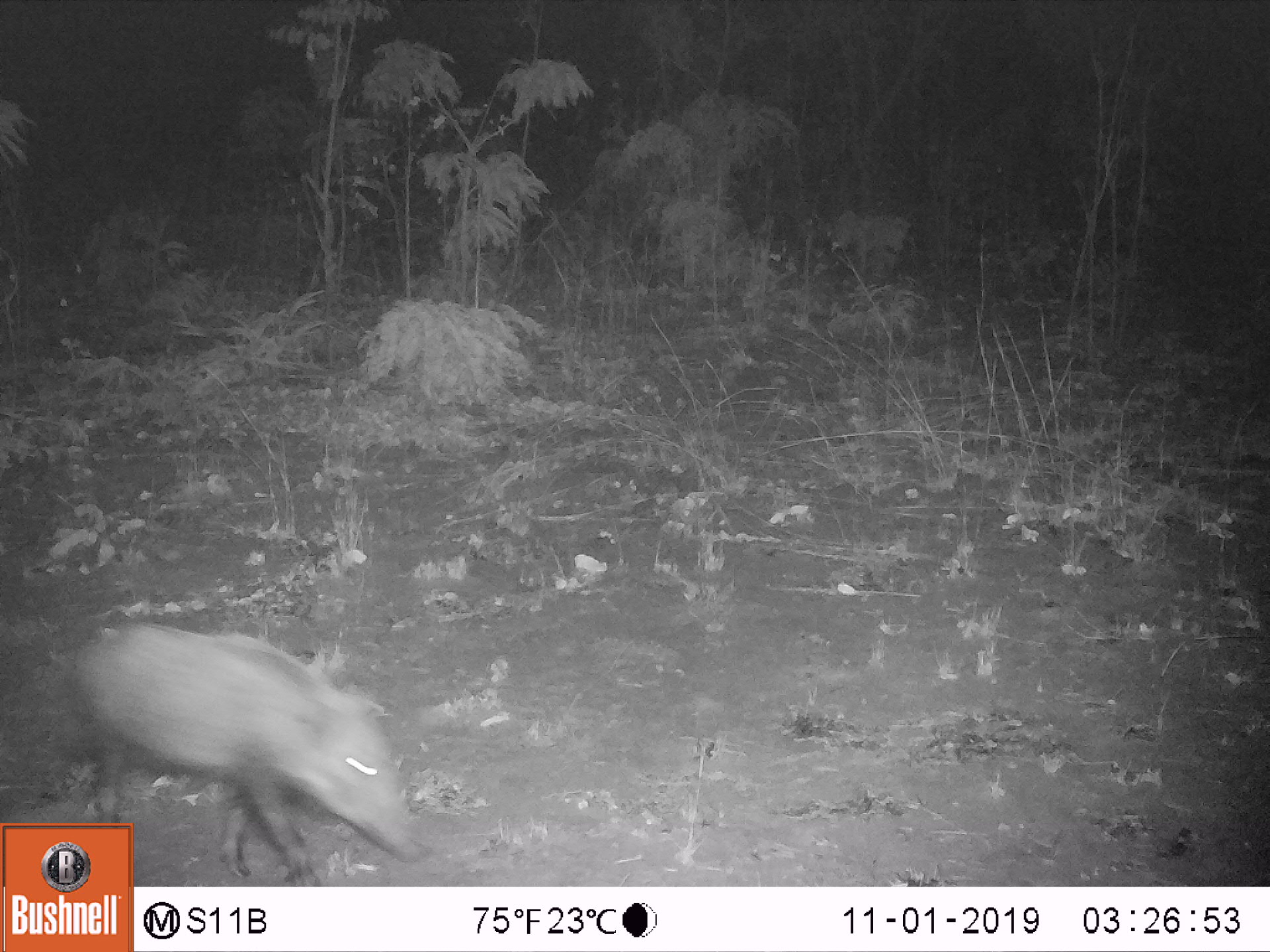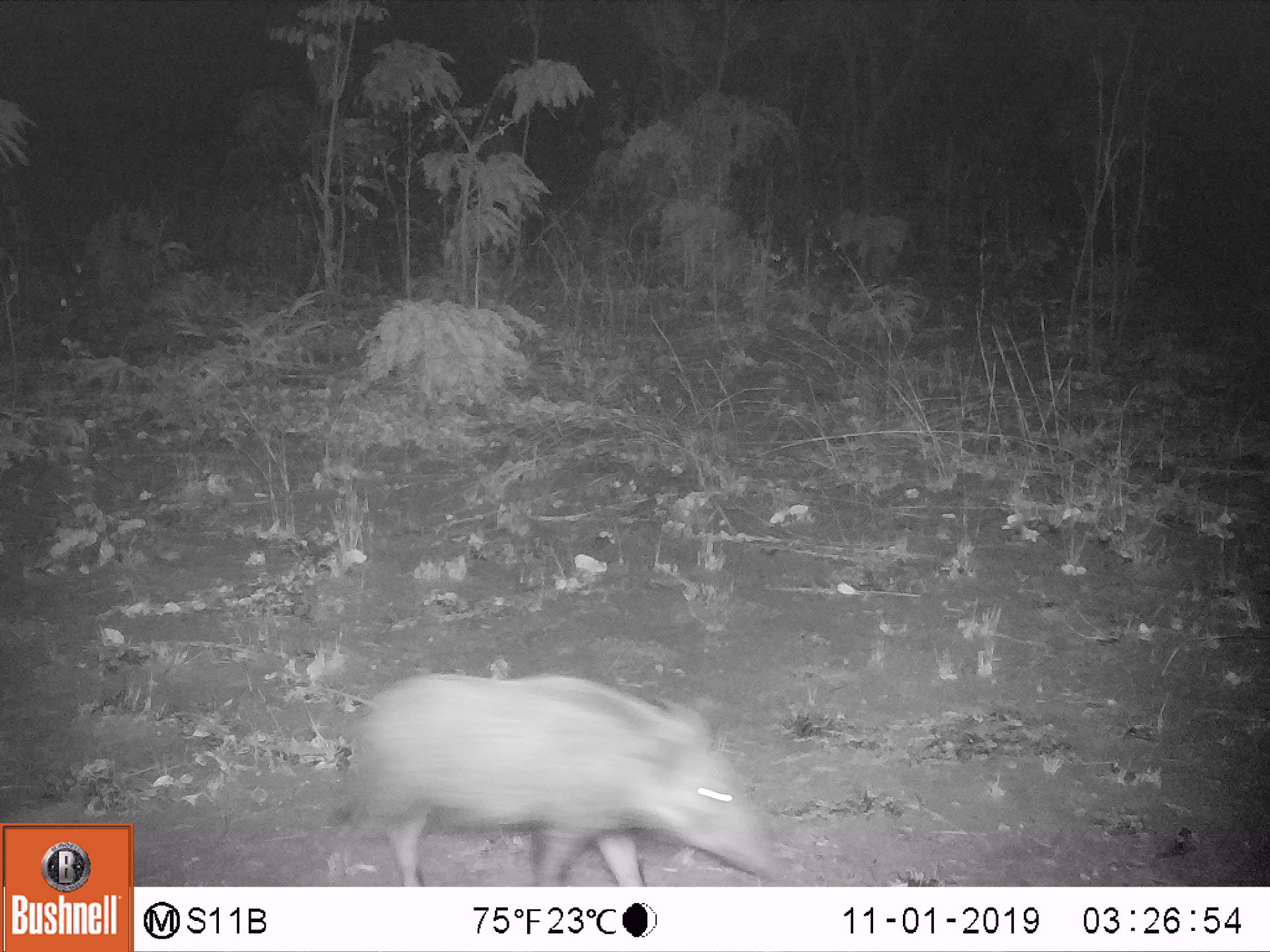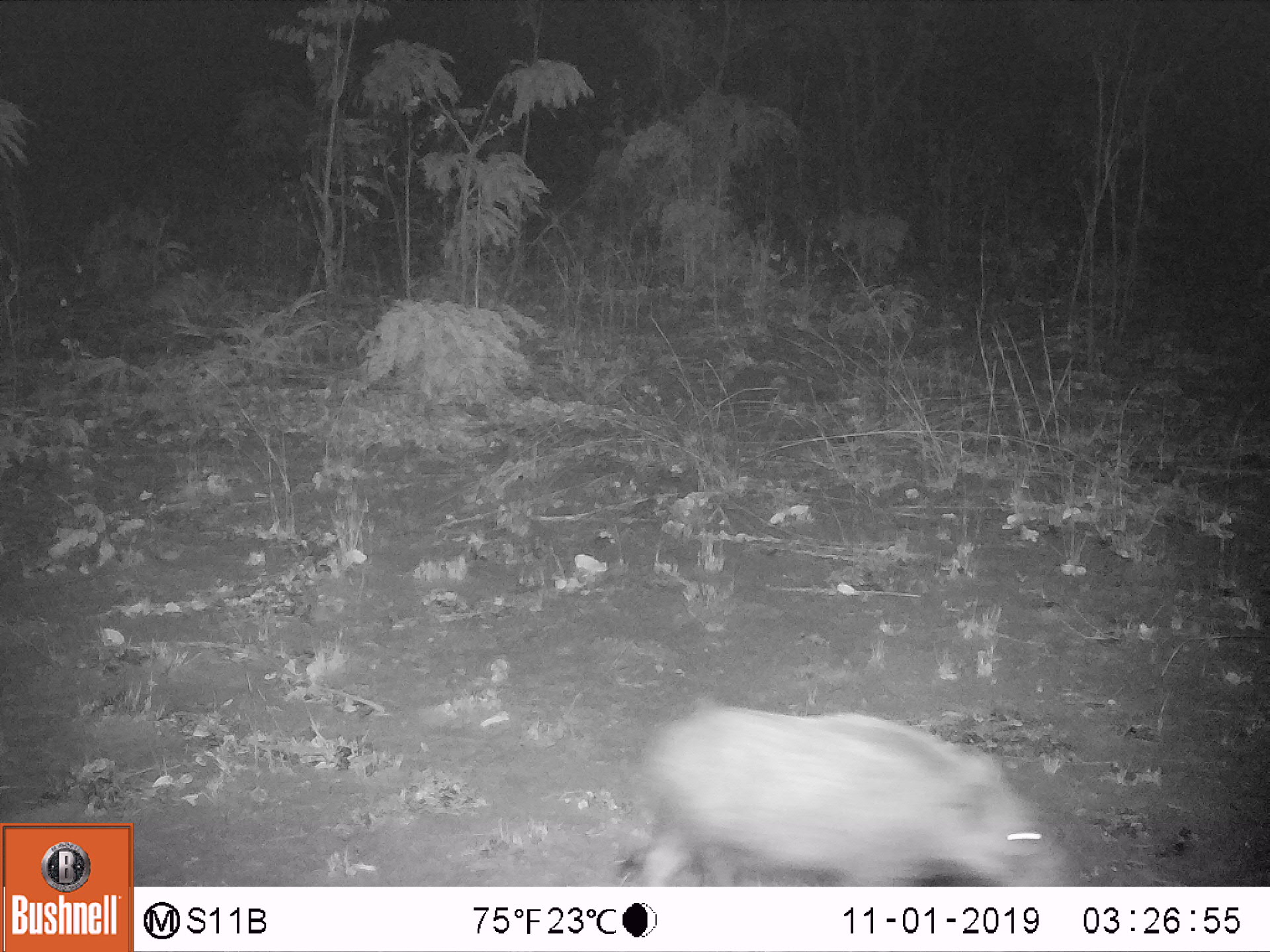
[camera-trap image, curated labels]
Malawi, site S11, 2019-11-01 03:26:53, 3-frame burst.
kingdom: Animalia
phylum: Chordata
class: Mammalia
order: Artiodactyla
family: Suidae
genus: Potamochoerus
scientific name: Potamochoerus larvatus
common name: bushpig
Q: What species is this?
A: Bushpig (Potamochoerus larvatus).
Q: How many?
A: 1.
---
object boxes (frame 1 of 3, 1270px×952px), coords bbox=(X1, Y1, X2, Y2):
bushpig: bbox=(70, 617, 423, 812)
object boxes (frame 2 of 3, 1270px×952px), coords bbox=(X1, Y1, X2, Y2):
bushpig: bbox=(339, 671, 779, 879)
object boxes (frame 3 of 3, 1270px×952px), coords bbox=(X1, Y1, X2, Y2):
bushpig: bbox=(626, 693, 1067, 879)